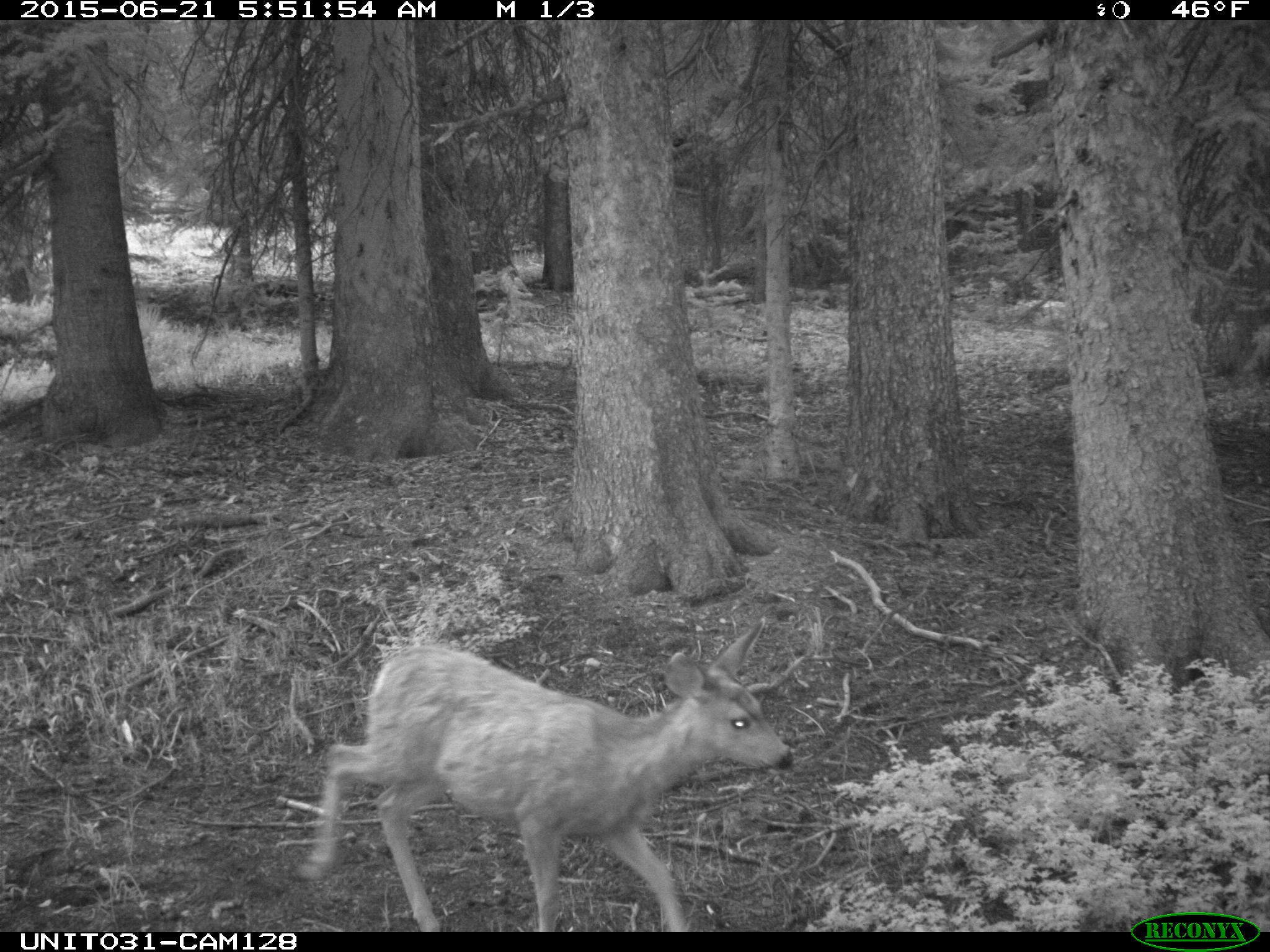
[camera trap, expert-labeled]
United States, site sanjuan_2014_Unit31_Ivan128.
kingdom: Animalia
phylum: Chordata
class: Mammalia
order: Artiodactyla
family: Cervidae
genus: Odocoileus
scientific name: Odocoileus hemionus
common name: mule deer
Odocoileus hemionus (mule deer).